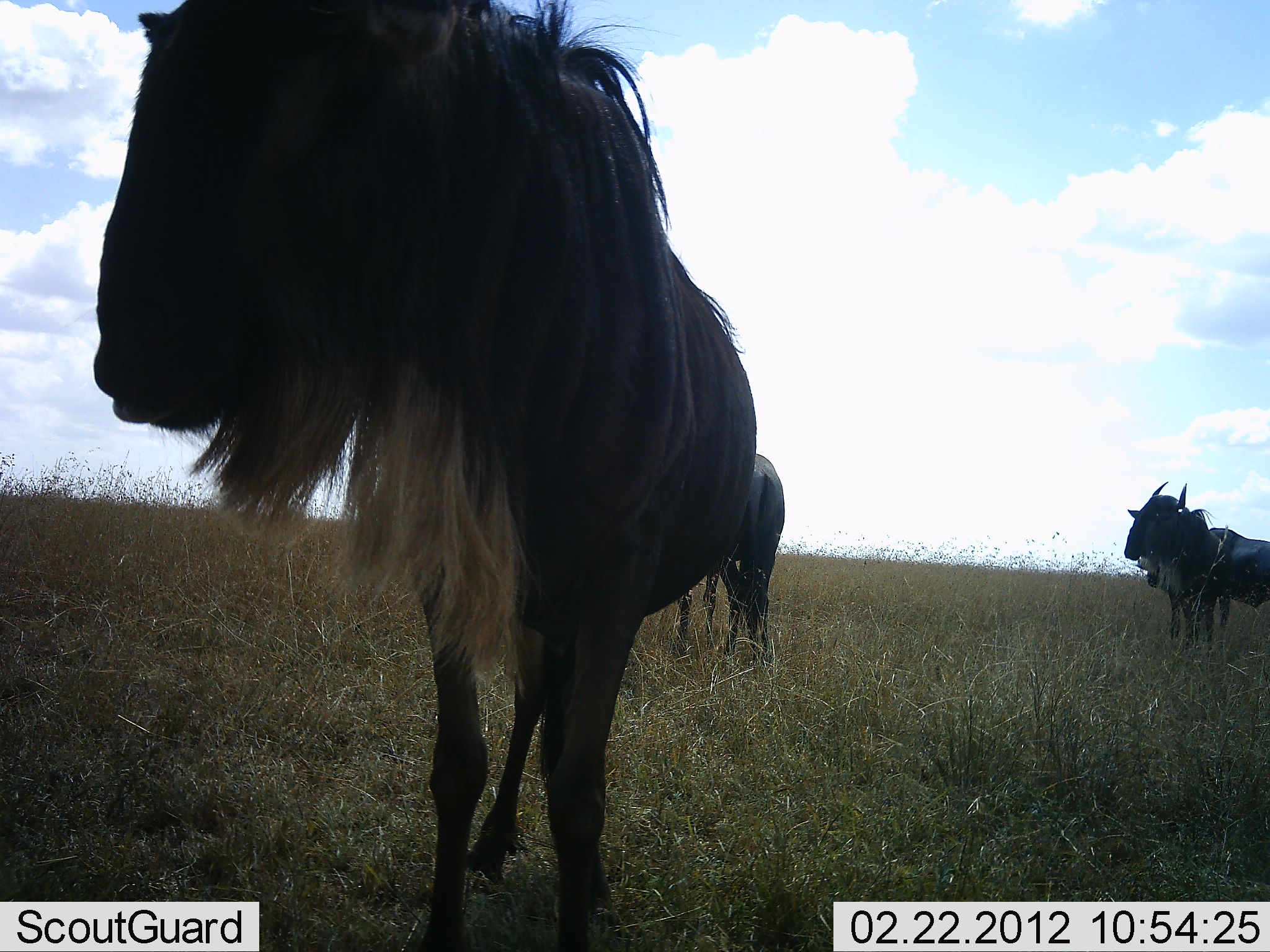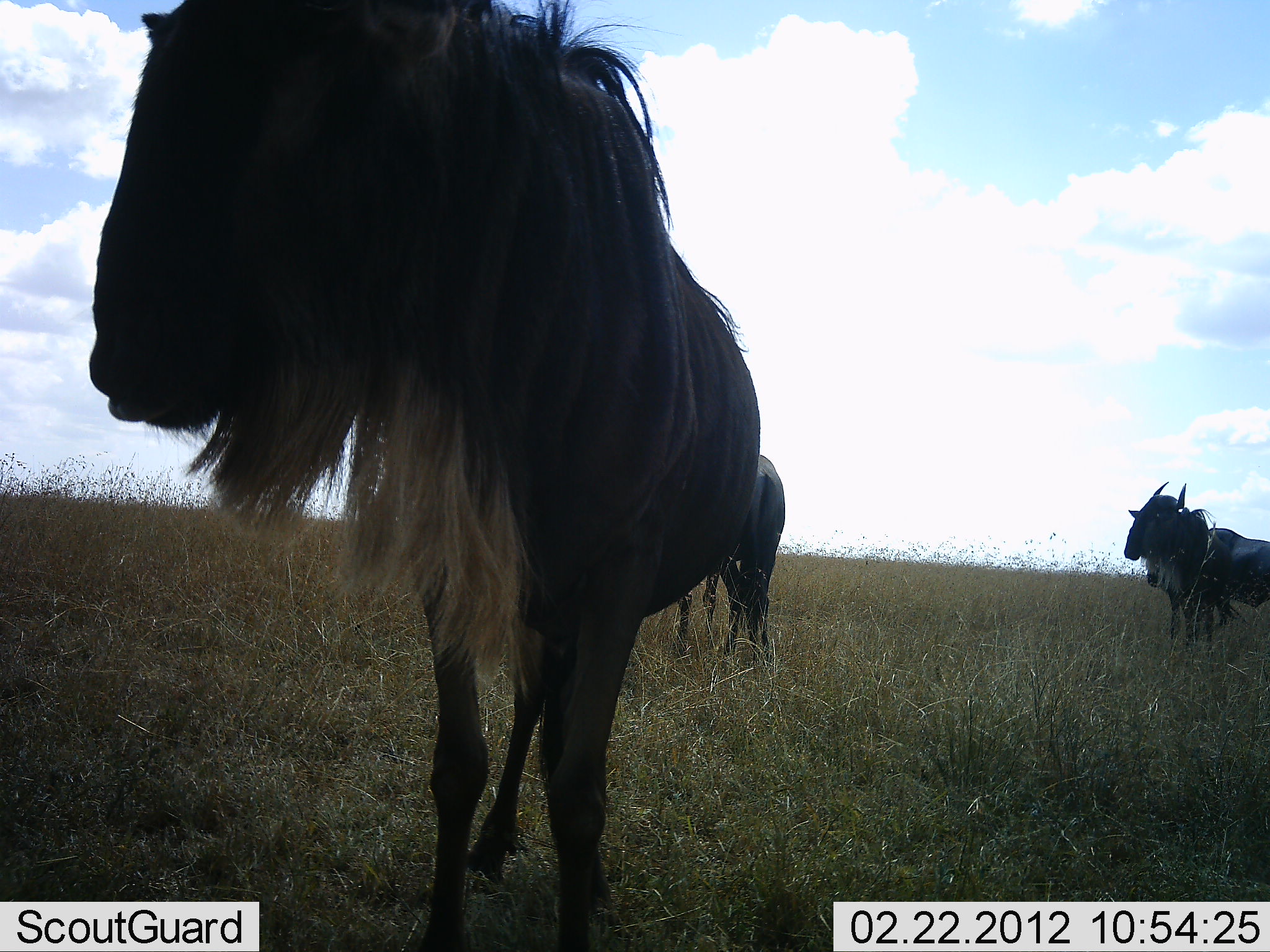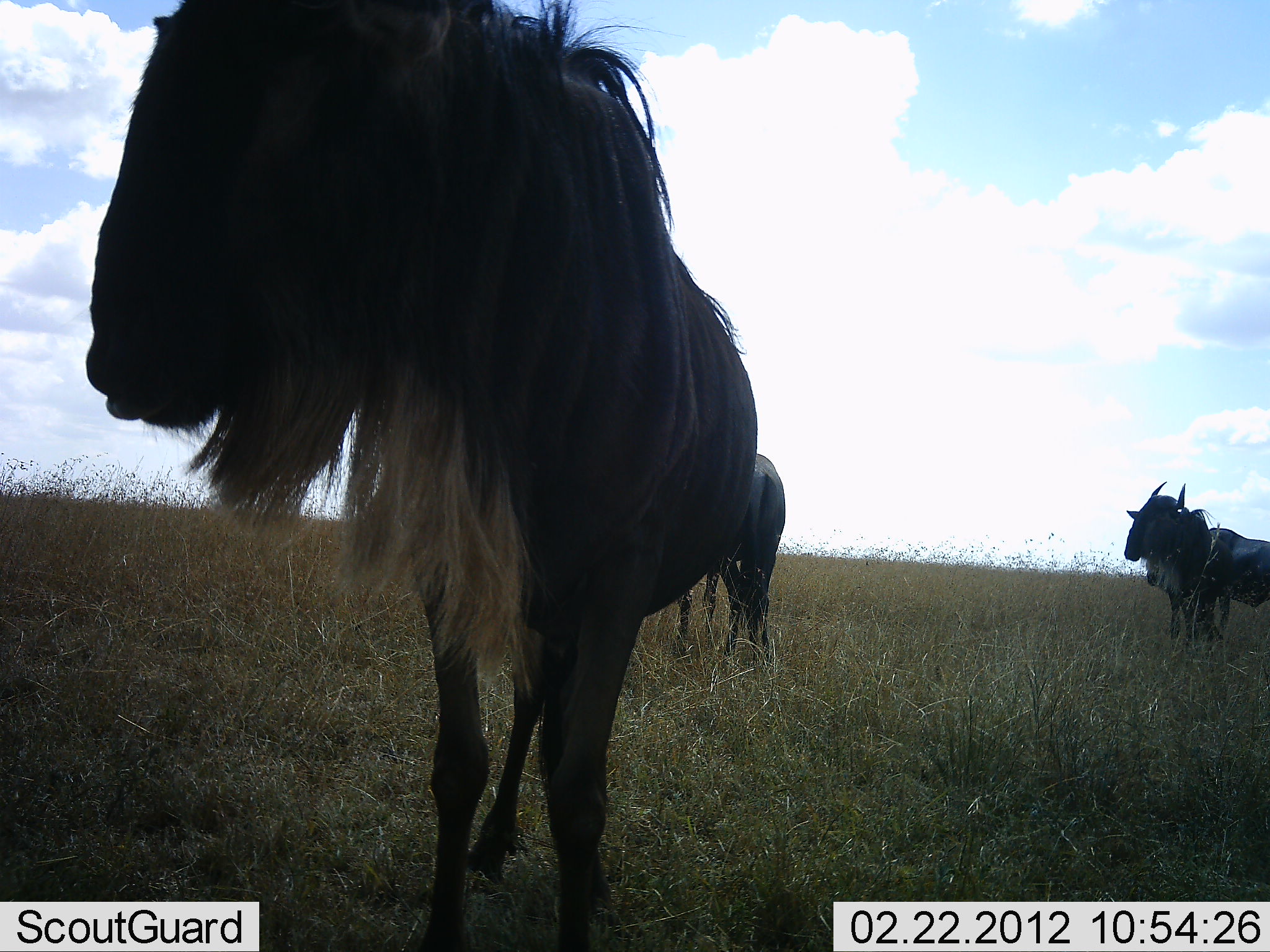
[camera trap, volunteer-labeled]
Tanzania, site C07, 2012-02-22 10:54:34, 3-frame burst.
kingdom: Animalia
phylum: Chordata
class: Mammalia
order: Artiodactyla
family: Bovidae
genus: Connochaetes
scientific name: Connochaetes taurinus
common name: blue wildebeest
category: wildebeest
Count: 4.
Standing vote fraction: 96%.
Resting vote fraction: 4%.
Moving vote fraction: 4%.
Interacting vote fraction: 0%.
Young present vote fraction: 9%.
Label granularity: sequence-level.